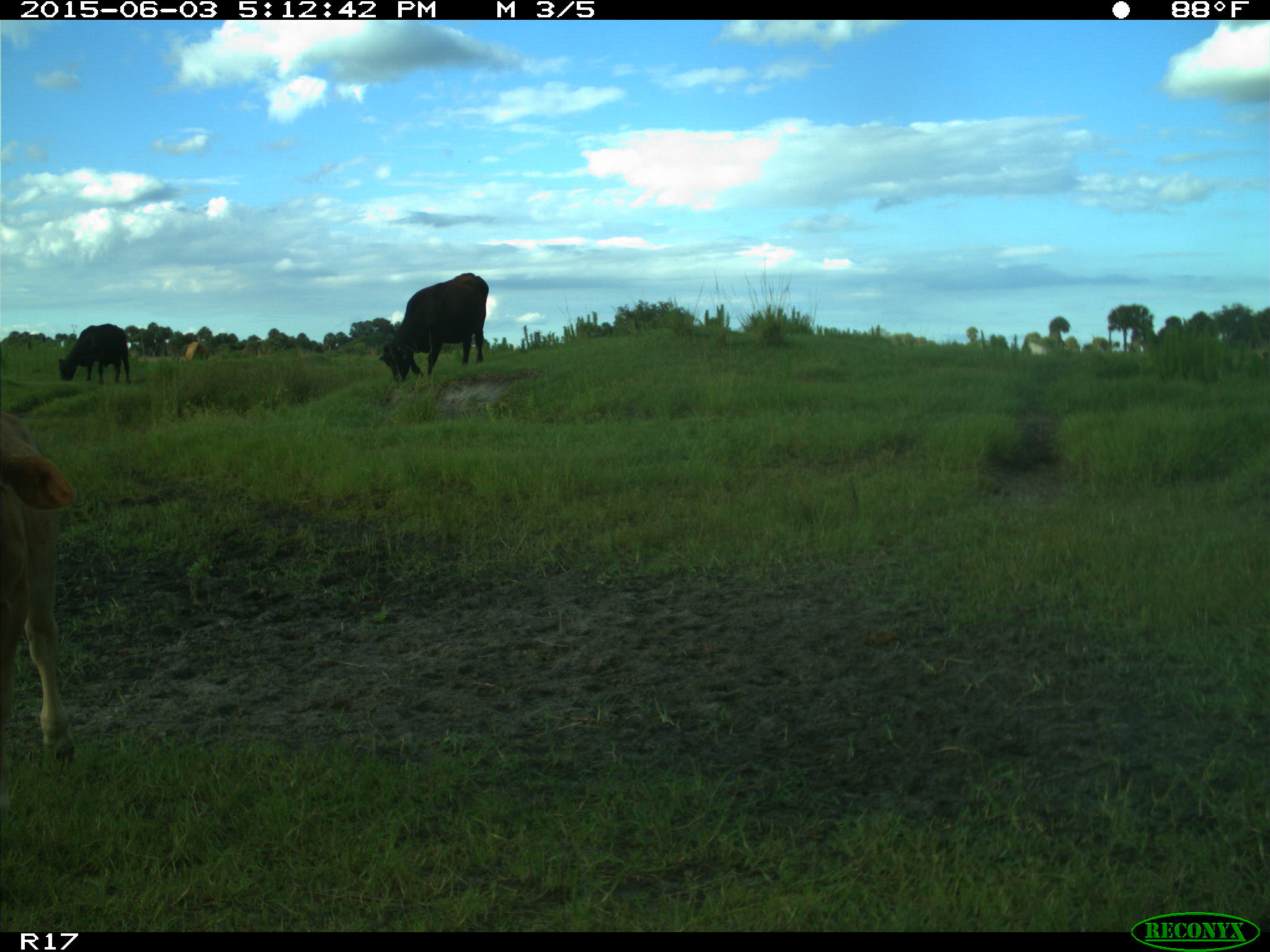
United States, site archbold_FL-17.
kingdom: Animalia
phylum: Chordata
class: Mammalia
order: Artiodactyla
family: Bovidae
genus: Bos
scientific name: Bos taurus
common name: domestic cow